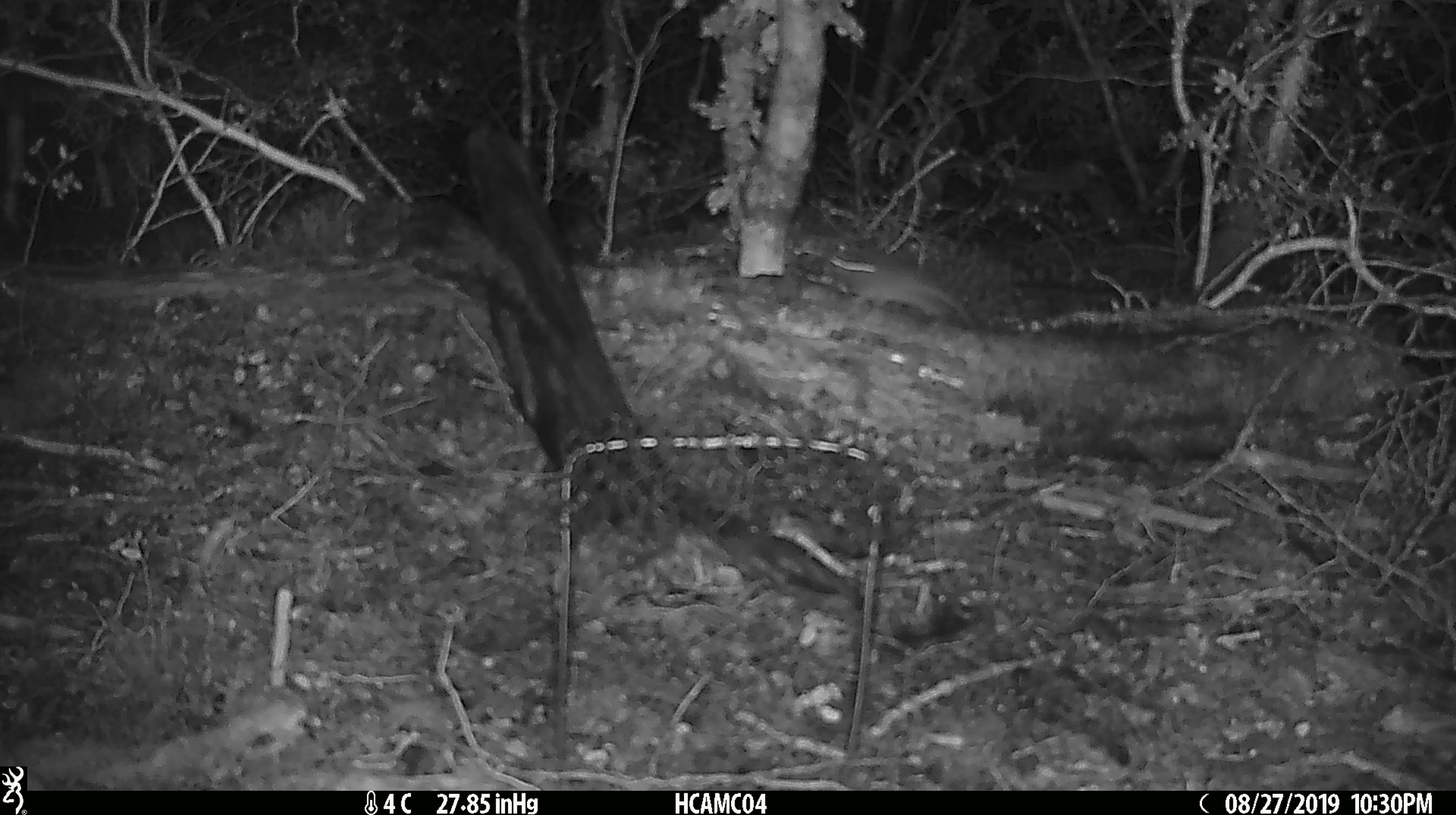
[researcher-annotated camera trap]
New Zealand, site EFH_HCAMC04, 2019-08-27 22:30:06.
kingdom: Animalia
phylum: Chordata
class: Mammalia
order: Rodentia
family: Muridae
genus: Mus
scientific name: Mus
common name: mouse